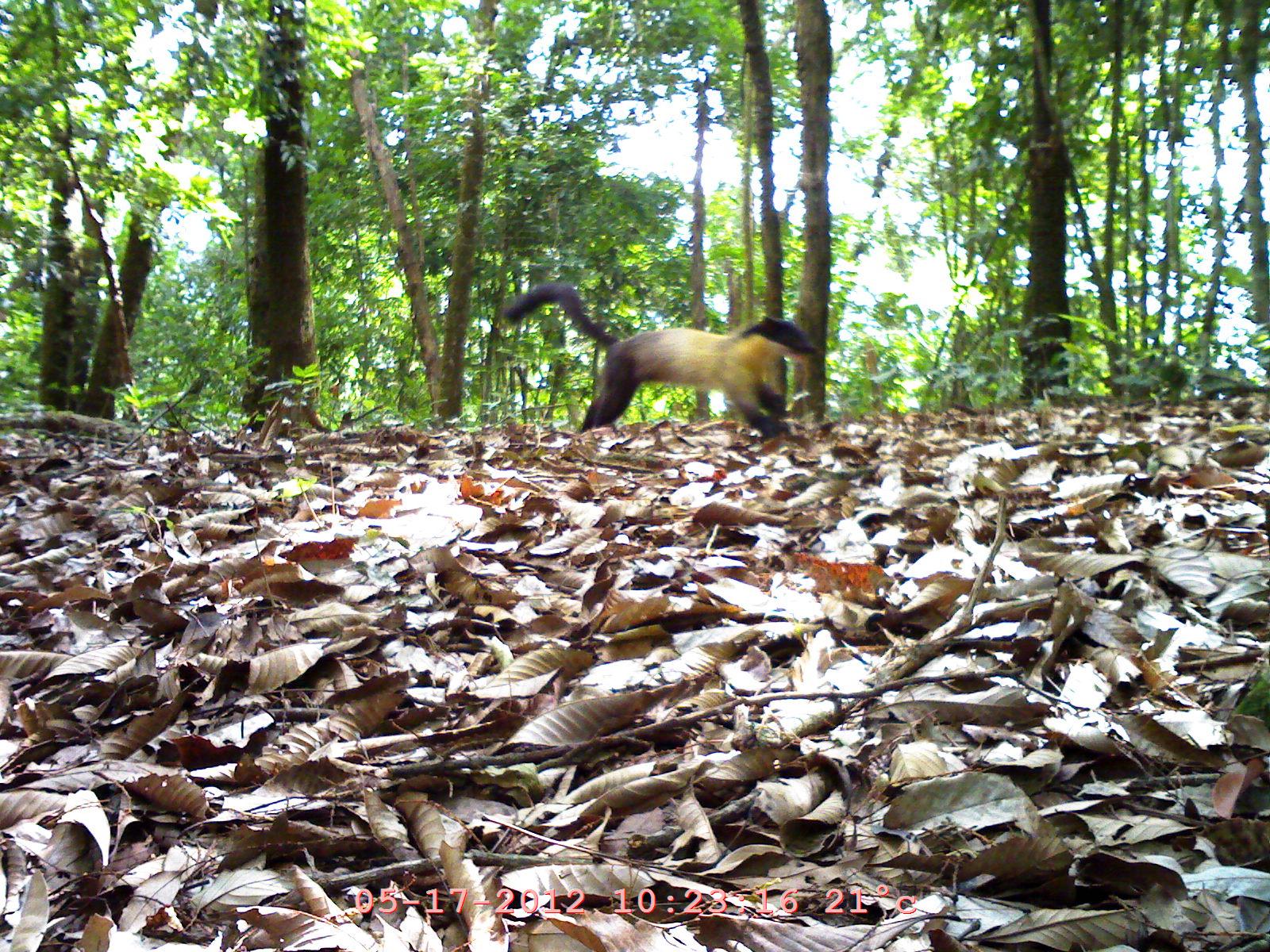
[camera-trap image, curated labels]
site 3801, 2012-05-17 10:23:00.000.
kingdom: Animalia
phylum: Chordata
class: Mammalia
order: Carnivora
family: Mustelidae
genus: Martes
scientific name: Martes flavigula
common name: yellow-throated marten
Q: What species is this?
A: Martes flavigula (yellow-throated marten).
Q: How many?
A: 1.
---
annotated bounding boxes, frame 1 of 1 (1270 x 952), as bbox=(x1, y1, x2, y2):
martes flavigula: bbox=(499, 279, 814, 444)